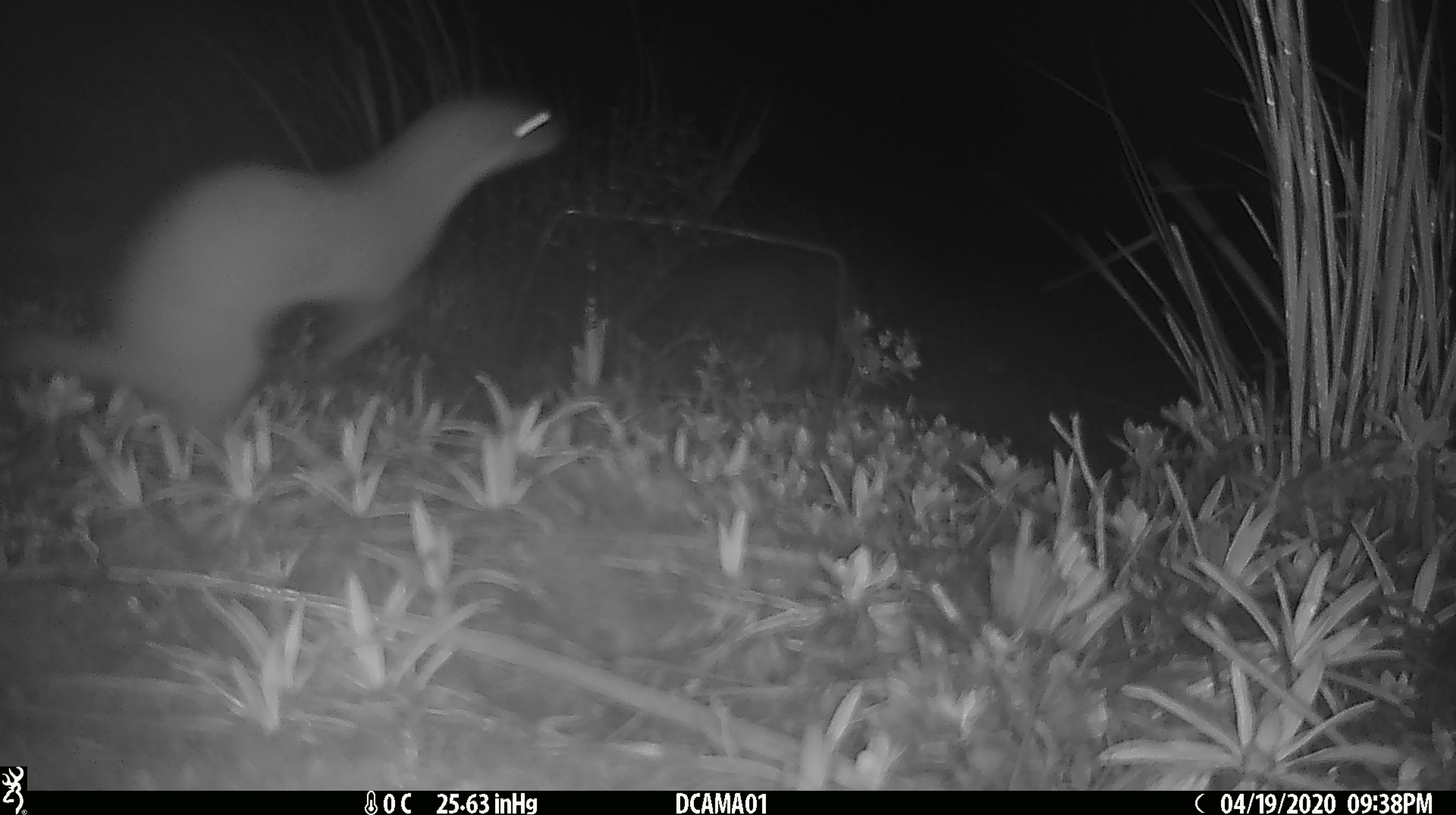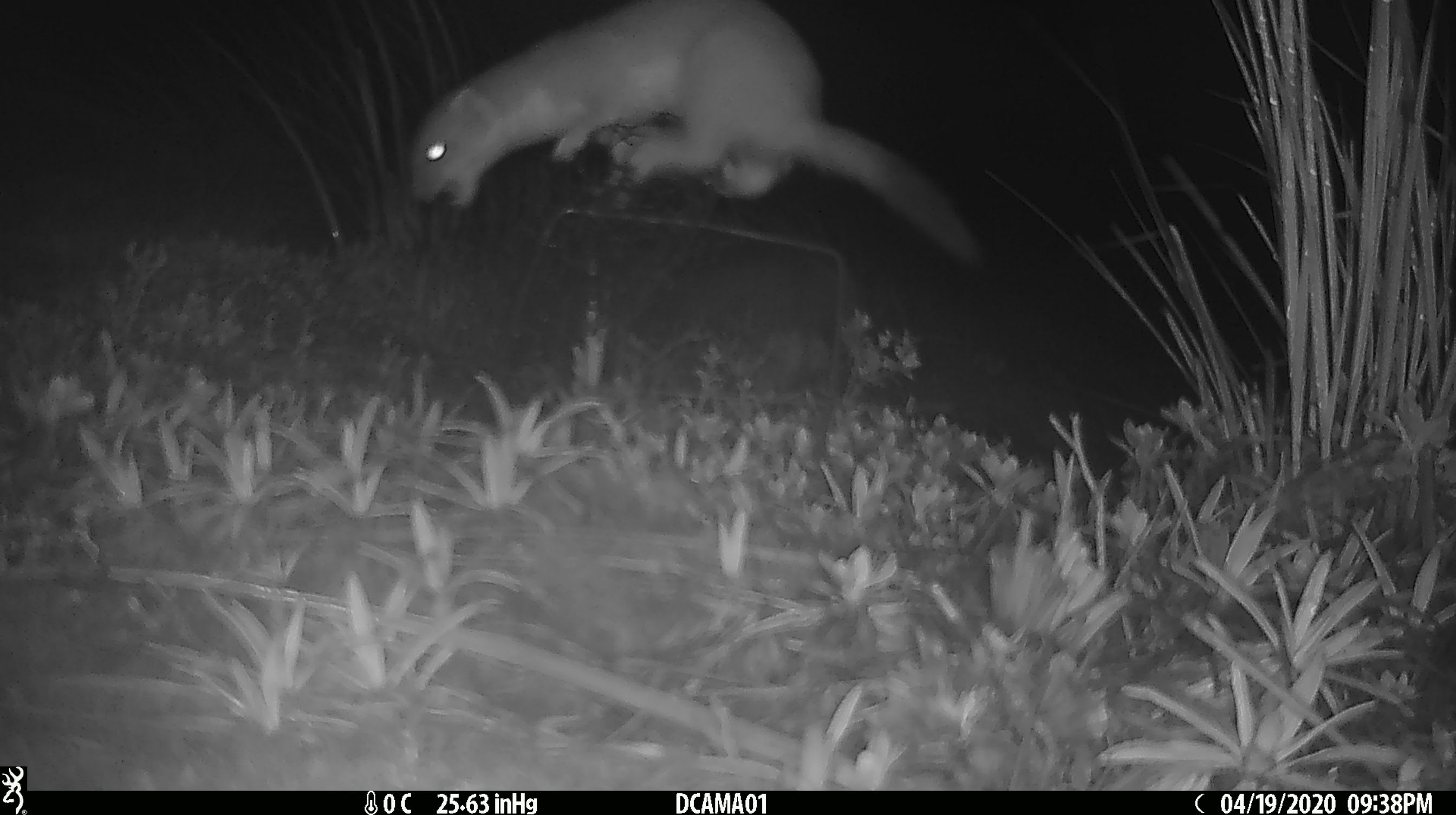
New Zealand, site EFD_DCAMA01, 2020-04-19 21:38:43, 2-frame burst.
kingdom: Animalia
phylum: Chordata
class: Mammalia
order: Carnivora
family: Mustelidae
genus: Mustela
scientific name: Mustela erminea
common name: stoat